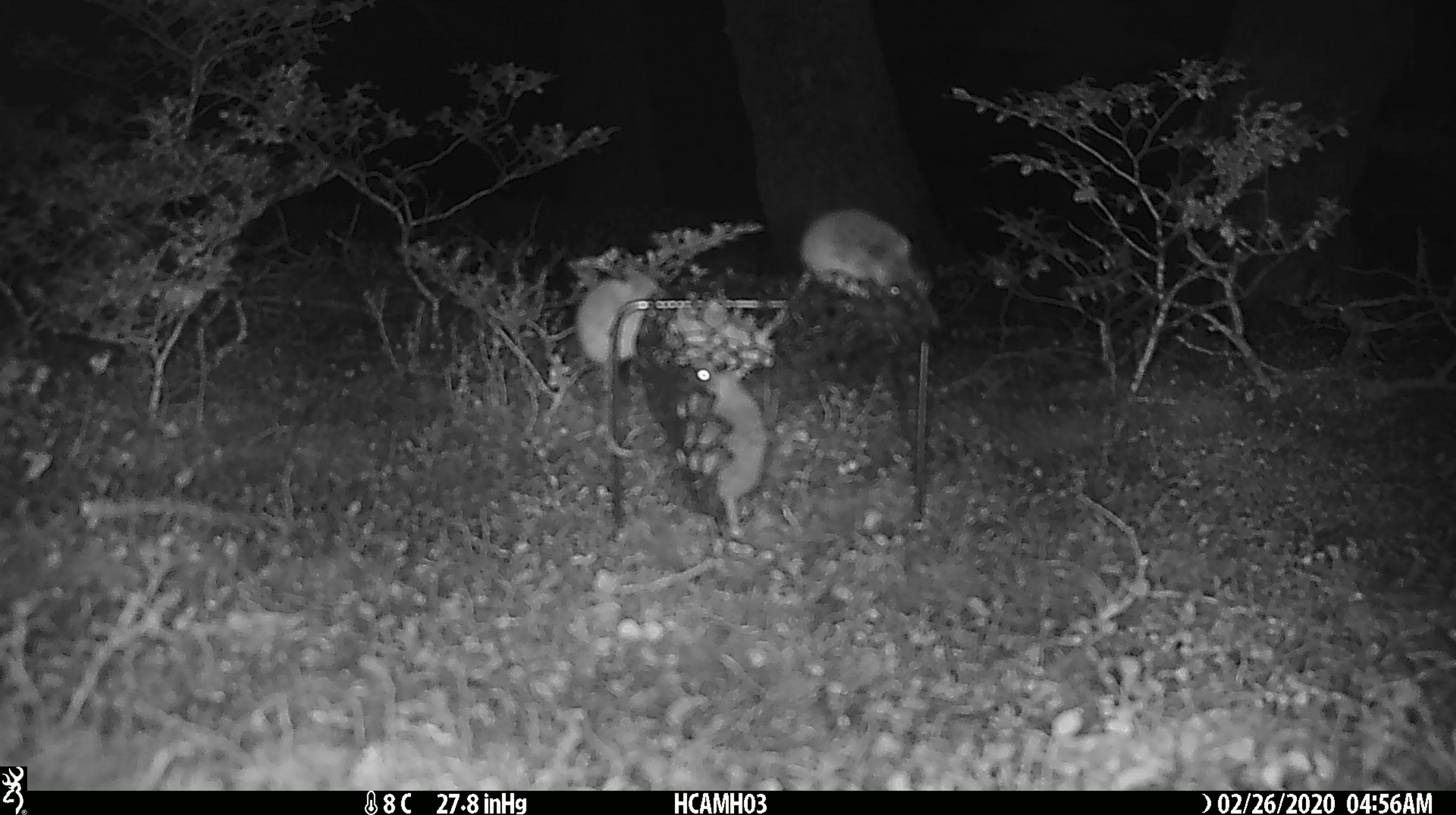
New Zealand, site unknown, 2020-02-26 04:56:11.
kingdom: Animalia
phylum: Chordata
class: Mammalia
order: Rodentia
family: Muridae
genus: Mus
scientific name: Mus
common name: mouse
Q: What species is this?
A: Mouse (Mus).